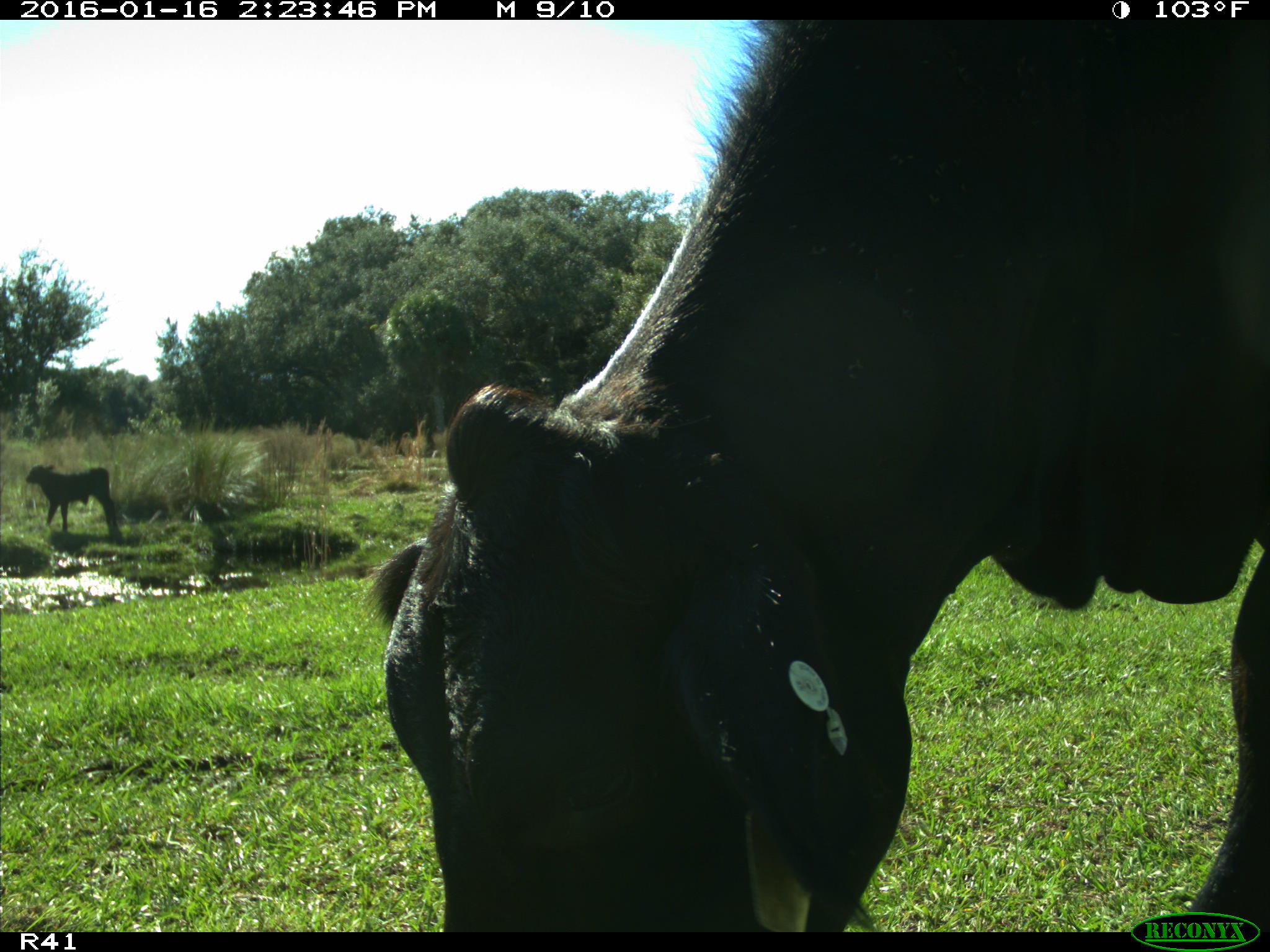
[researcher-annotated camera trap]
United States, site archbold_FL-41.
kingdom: Animalia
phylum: Chordata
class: Mammalia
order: Artiodactyla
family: Bovidae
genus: Bos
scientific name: Bos taurus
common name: domestic cow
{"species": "Bos taurus (domestic cow)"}